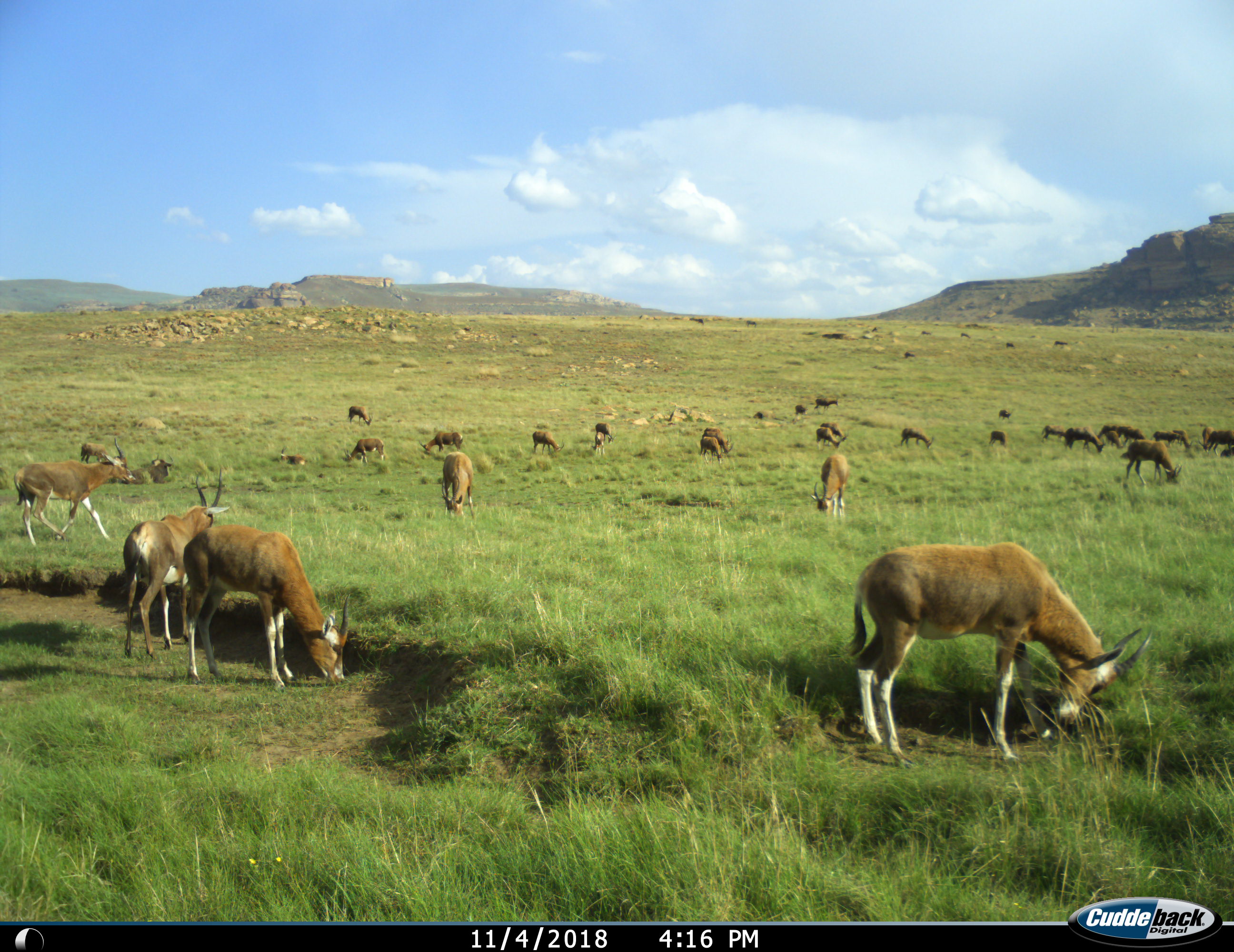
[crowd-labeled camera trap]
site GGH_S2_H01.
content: unidentified animal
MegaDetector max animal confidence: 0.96